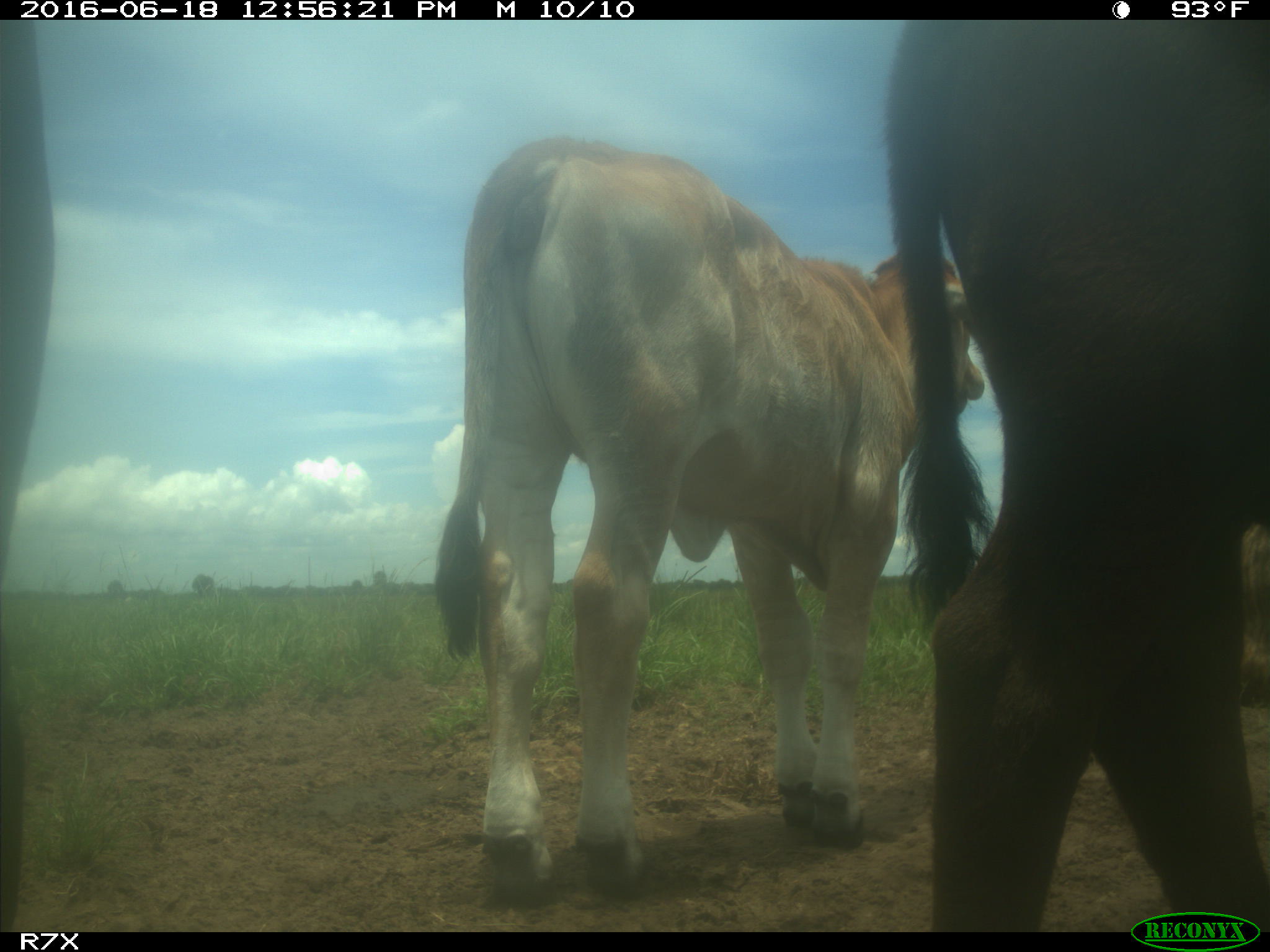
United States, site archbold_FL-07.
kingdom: Animalia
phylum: Chordata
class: Mammalia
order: Artiodactyla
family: Bovidae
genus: Bos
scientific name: Bos taurus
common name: domestic cow